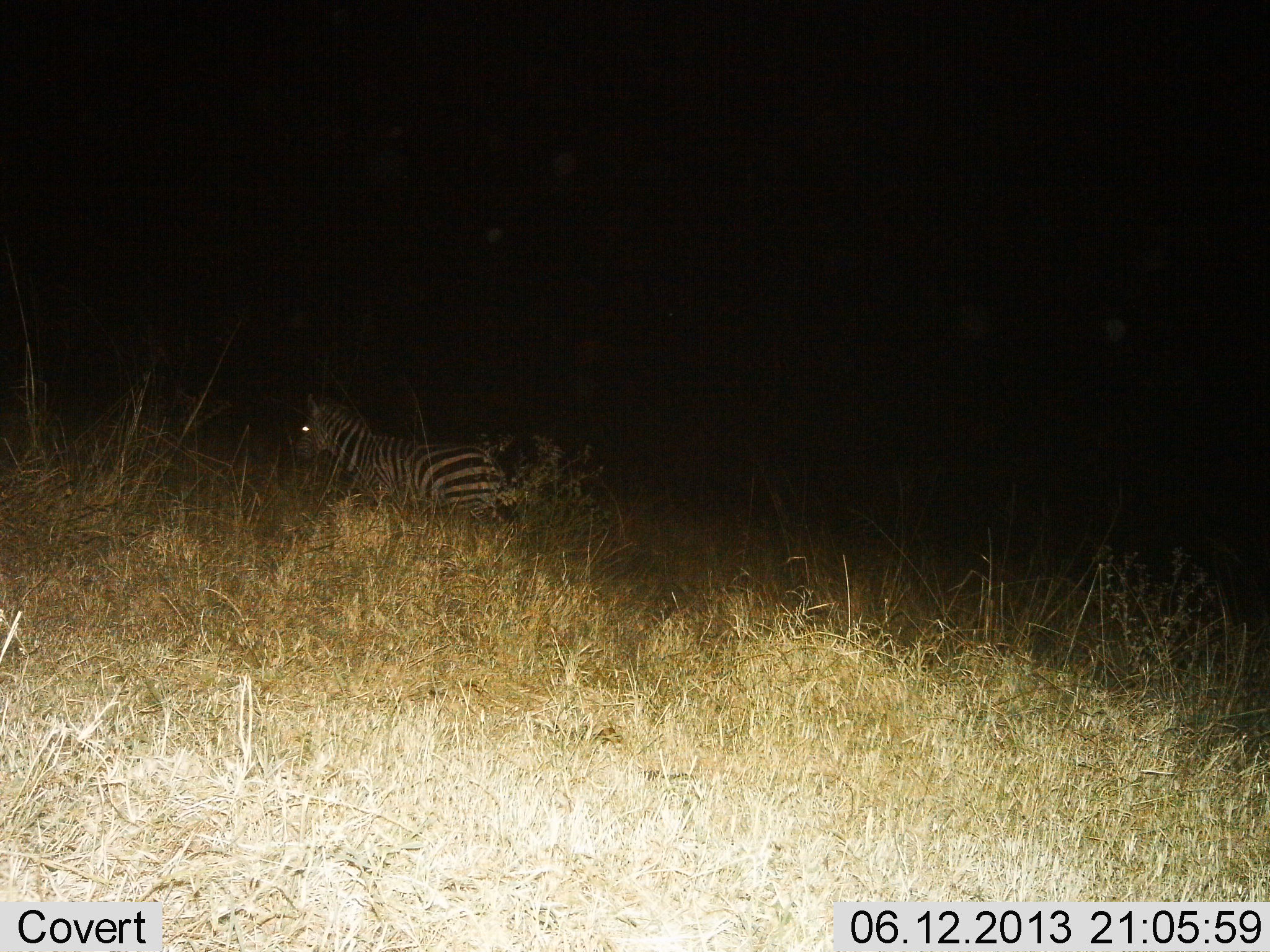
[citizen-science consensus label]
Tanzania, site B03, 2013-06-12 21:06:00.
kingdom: Animalia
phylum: Chordata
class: Mammalia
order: Perissodactyla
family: Equidae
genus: Equus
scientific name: Equus quagga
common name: plains zebra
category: zebra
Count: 1.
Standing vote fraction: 50%.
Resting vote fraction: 27%.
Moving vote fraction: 23%.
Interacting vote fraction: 0%.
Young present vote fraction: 0%.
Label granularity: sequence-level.